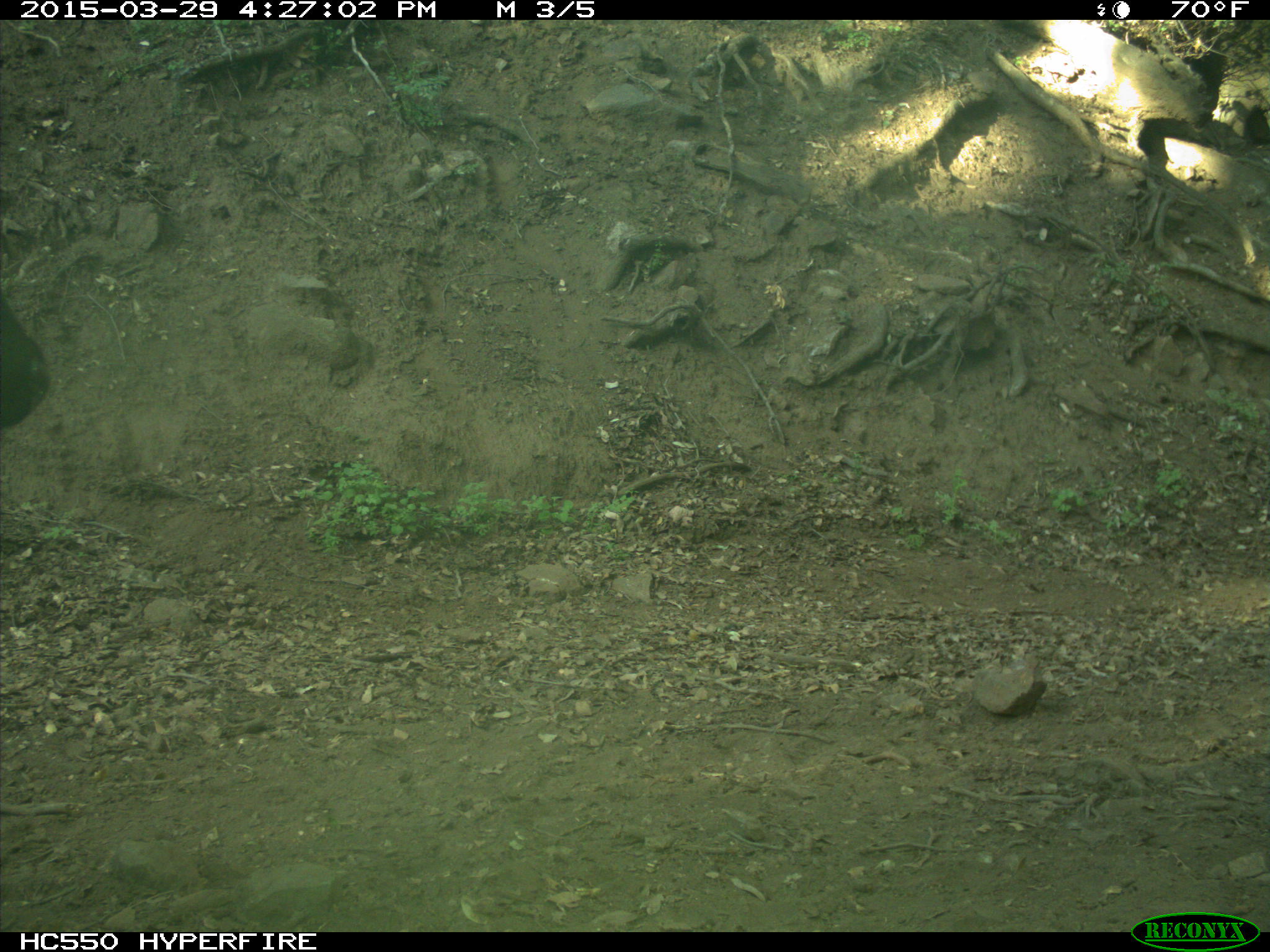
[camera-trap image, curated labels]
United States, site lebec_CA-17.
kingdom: Animalia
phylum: Chordata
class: Mammalia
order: Artiodactyla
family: Bovidae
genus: Bos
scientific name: Bos taurus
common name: domestic cow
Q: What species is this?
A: Bos taurus (domestic cow).